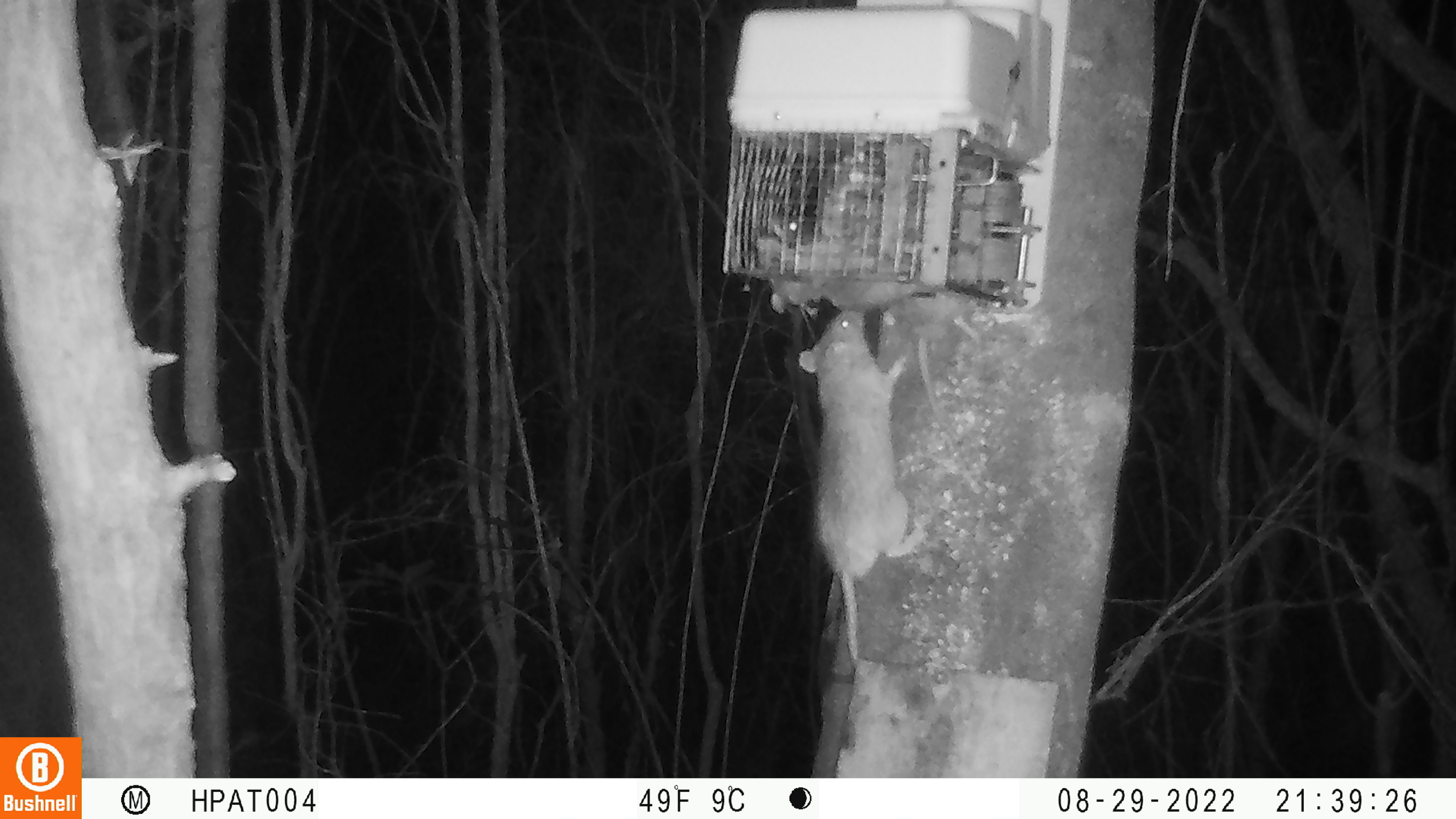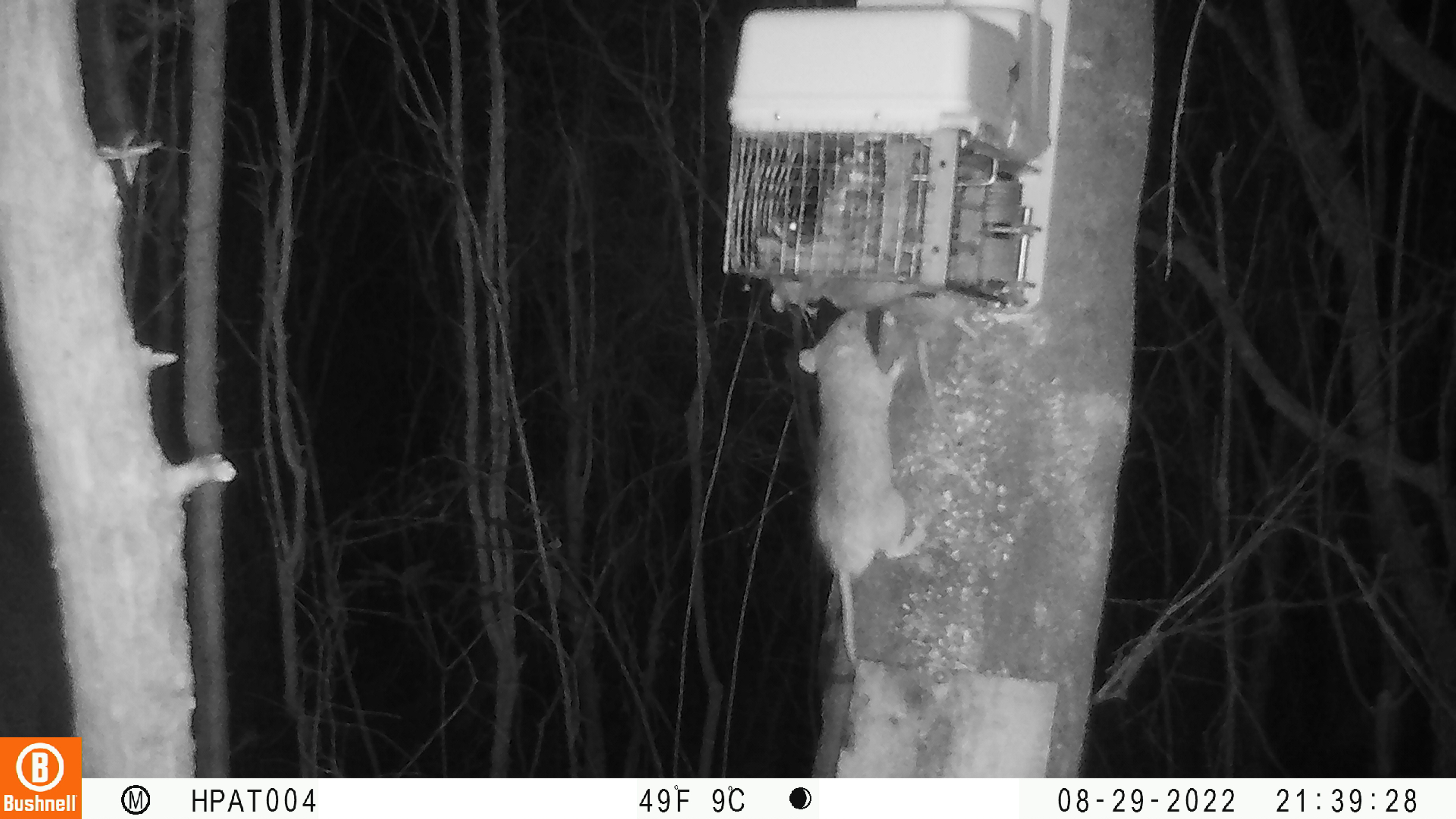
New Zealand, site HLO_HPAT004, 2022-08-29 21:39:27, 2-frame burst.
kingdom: Animalia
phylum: Chordata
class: Mammalia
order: Rodentia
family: Muridae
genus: Rattus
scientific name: Rattus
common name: rat